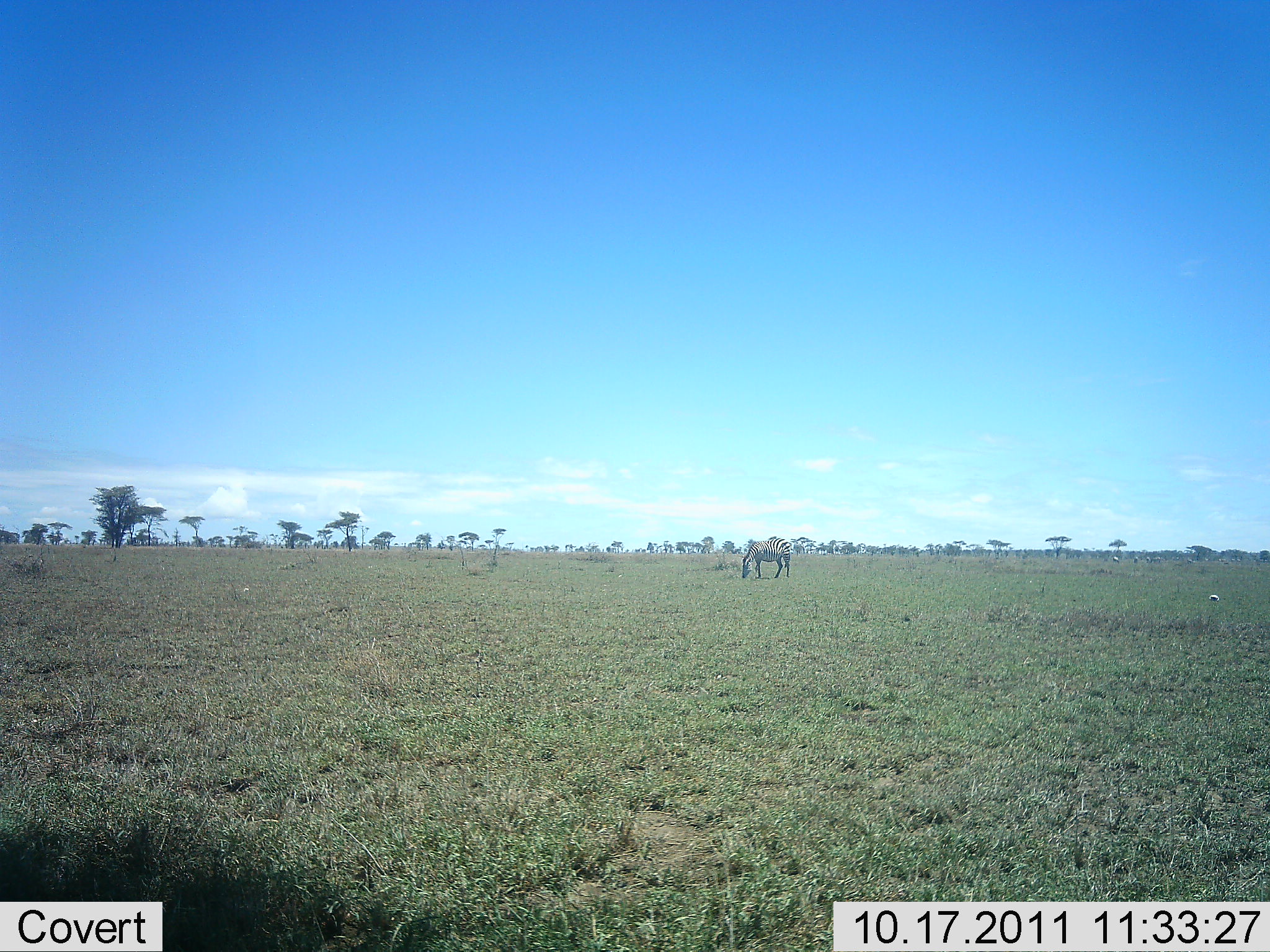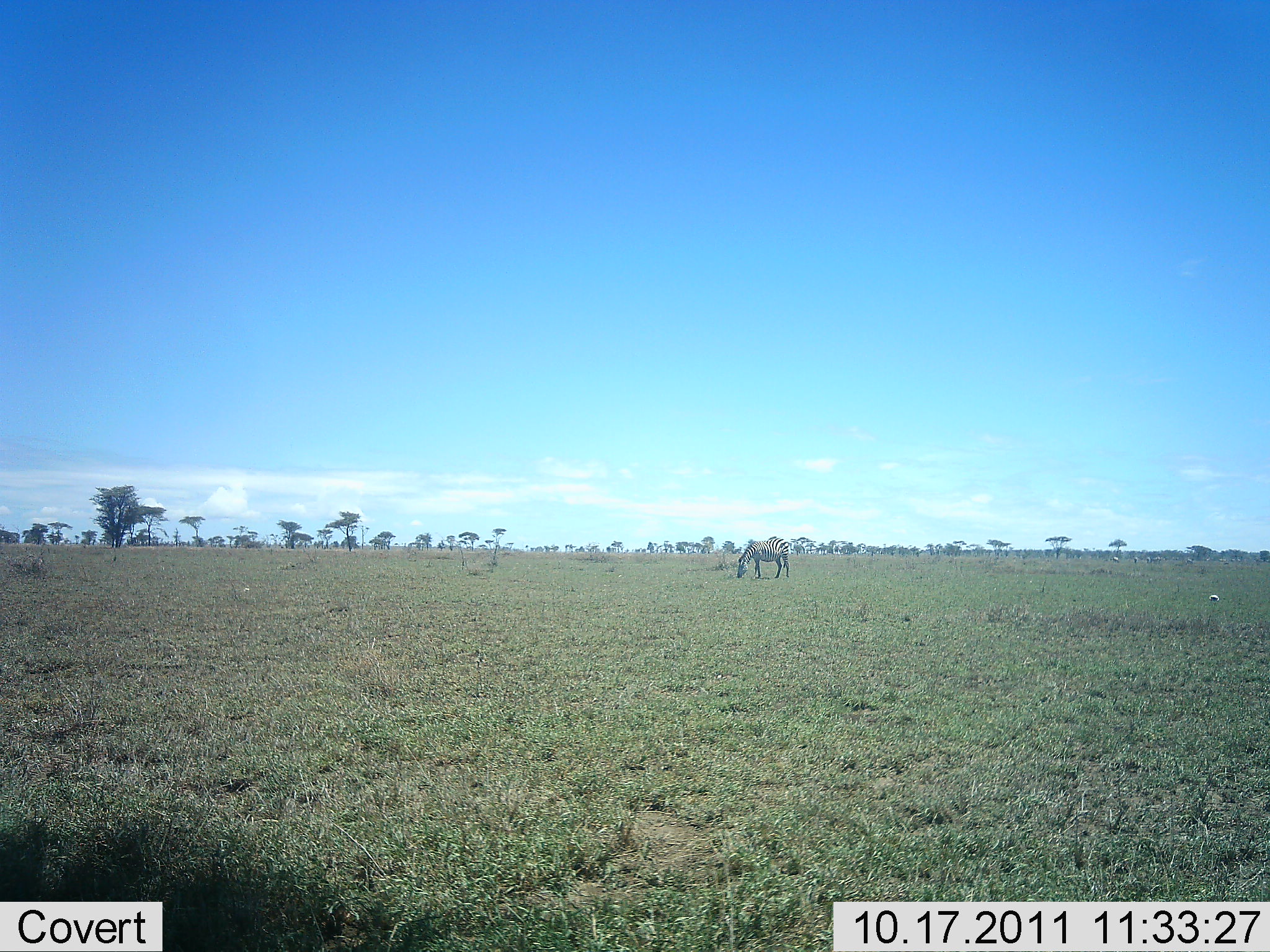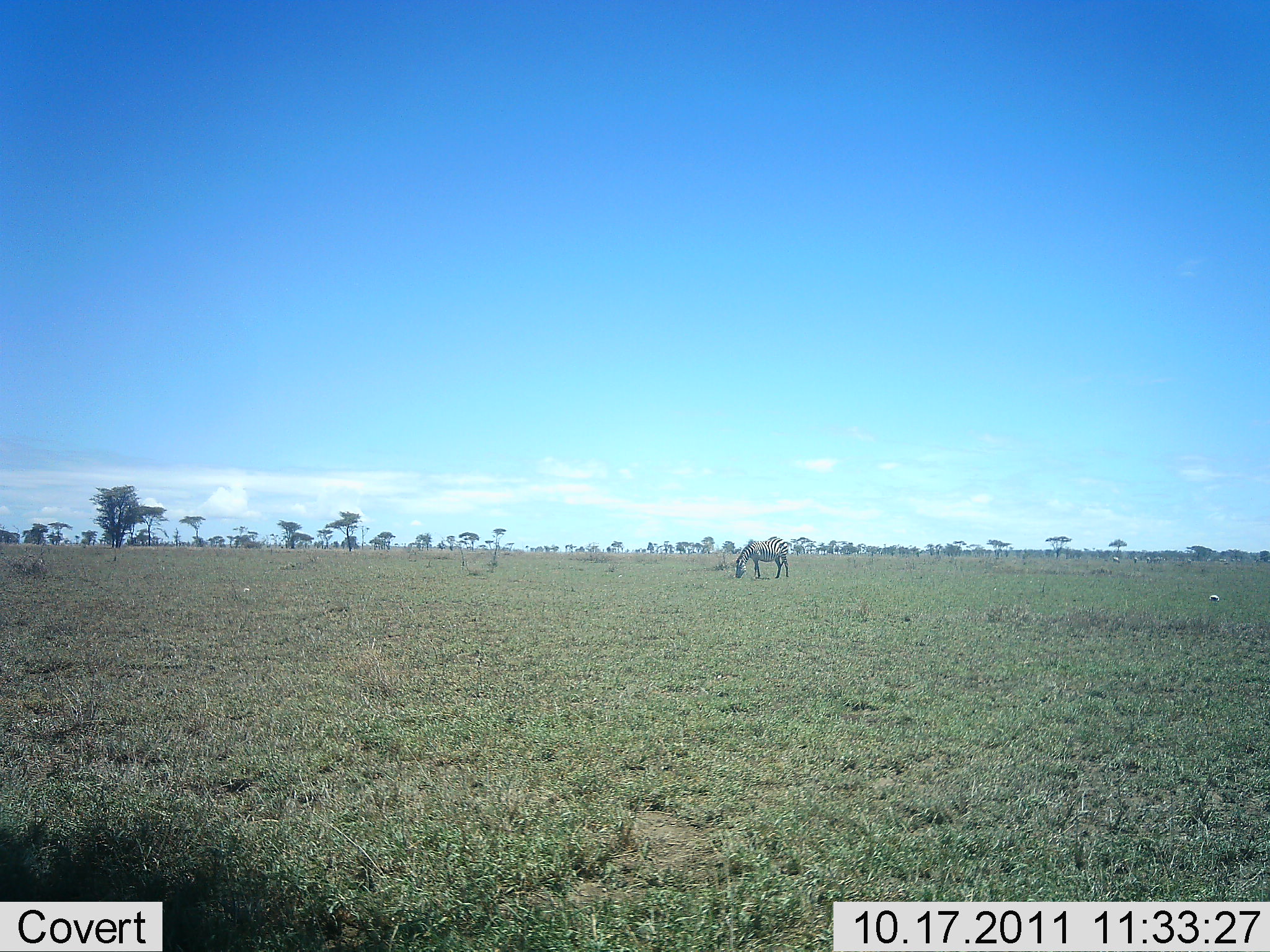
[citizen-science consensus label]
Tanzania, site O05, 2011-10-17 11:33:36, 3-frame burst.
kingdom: Animalia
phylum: Chordata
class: Mammalia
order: Perissodactyla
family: Equidae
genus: Equus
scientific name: Equus quagga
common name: plains zebra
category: zebra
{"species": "zebra (plains zebra) (Equus quagga)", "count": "1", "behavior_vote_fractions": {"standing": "33%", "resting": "0%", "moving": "0%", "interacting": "0%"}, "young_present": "0%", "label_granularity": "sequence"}